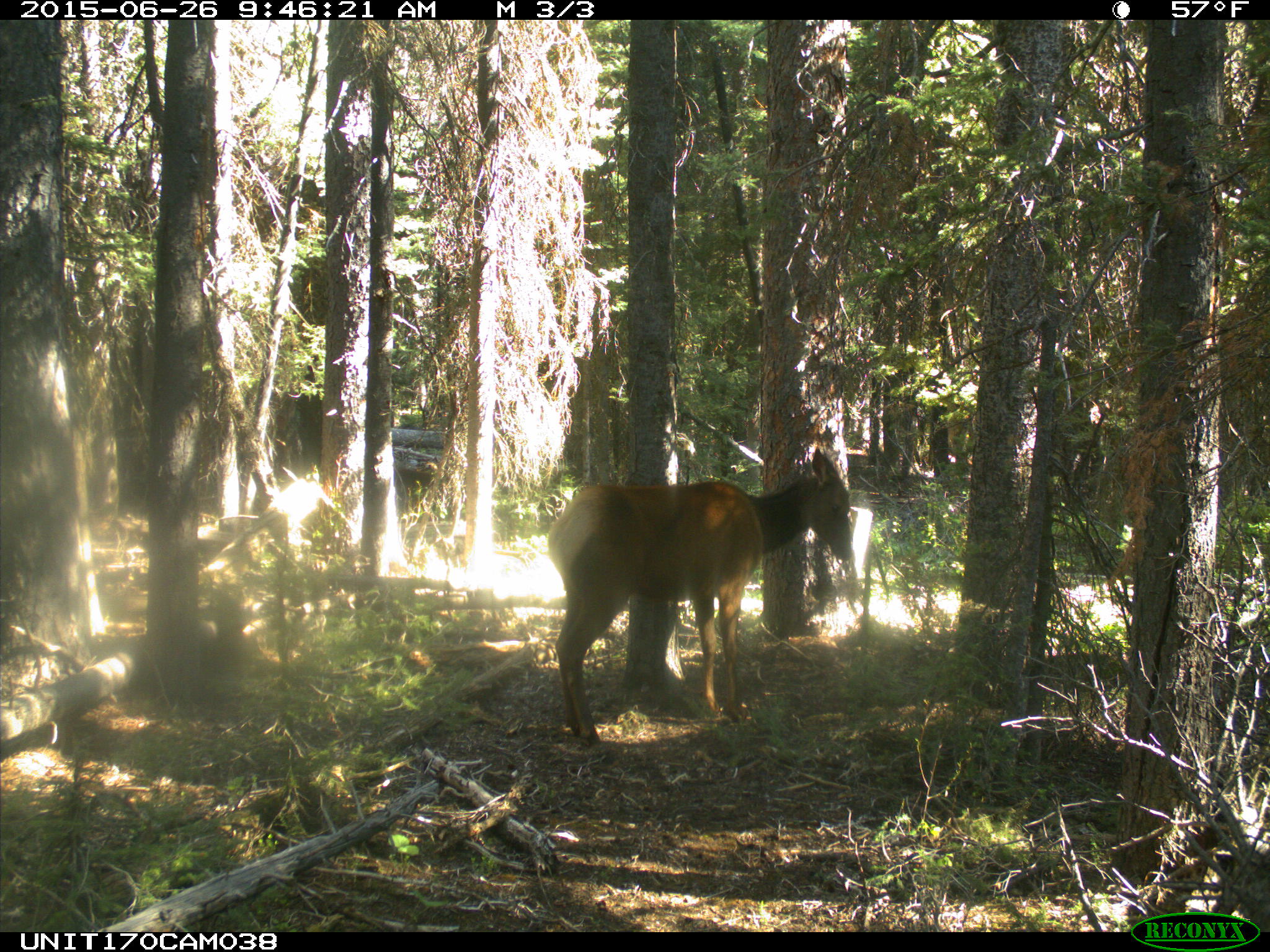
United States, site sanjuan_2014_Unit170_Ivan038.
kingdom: Animalia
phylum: Chordata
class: Mammalia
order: Artiodactyla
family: Cervidae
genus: Cervus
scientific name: Cervus elaphus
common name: red deer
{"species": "Cervus elaphus (red deer)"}